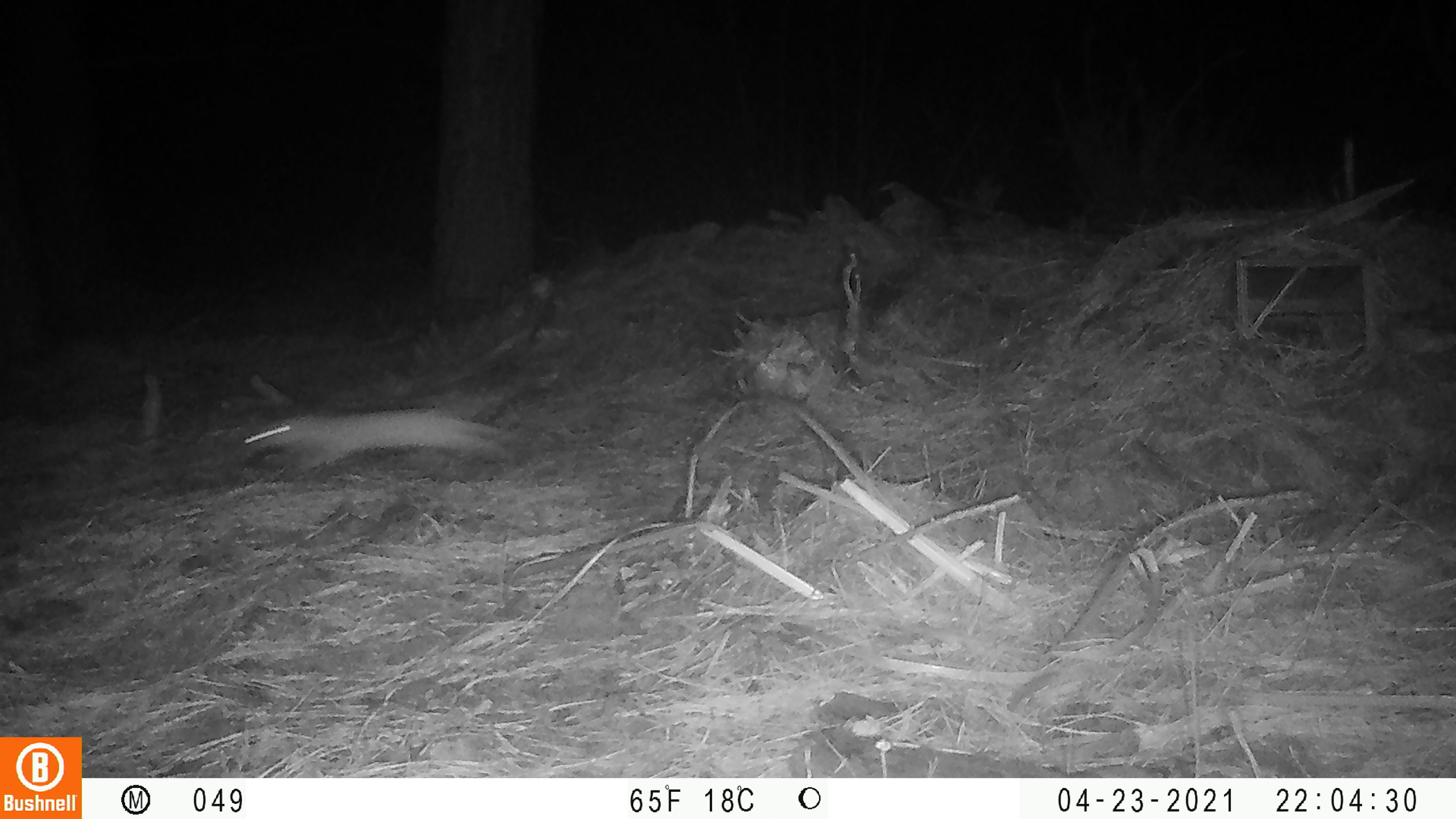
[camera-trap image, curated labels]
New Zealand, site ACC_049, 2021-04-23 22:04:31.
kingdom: Animalia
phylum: Chordata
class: Mammalia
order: Carnivora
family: Mustelidae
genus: Mustela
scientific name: Mustela erminea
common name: stoat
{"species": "stoat (Mustela erminea)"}